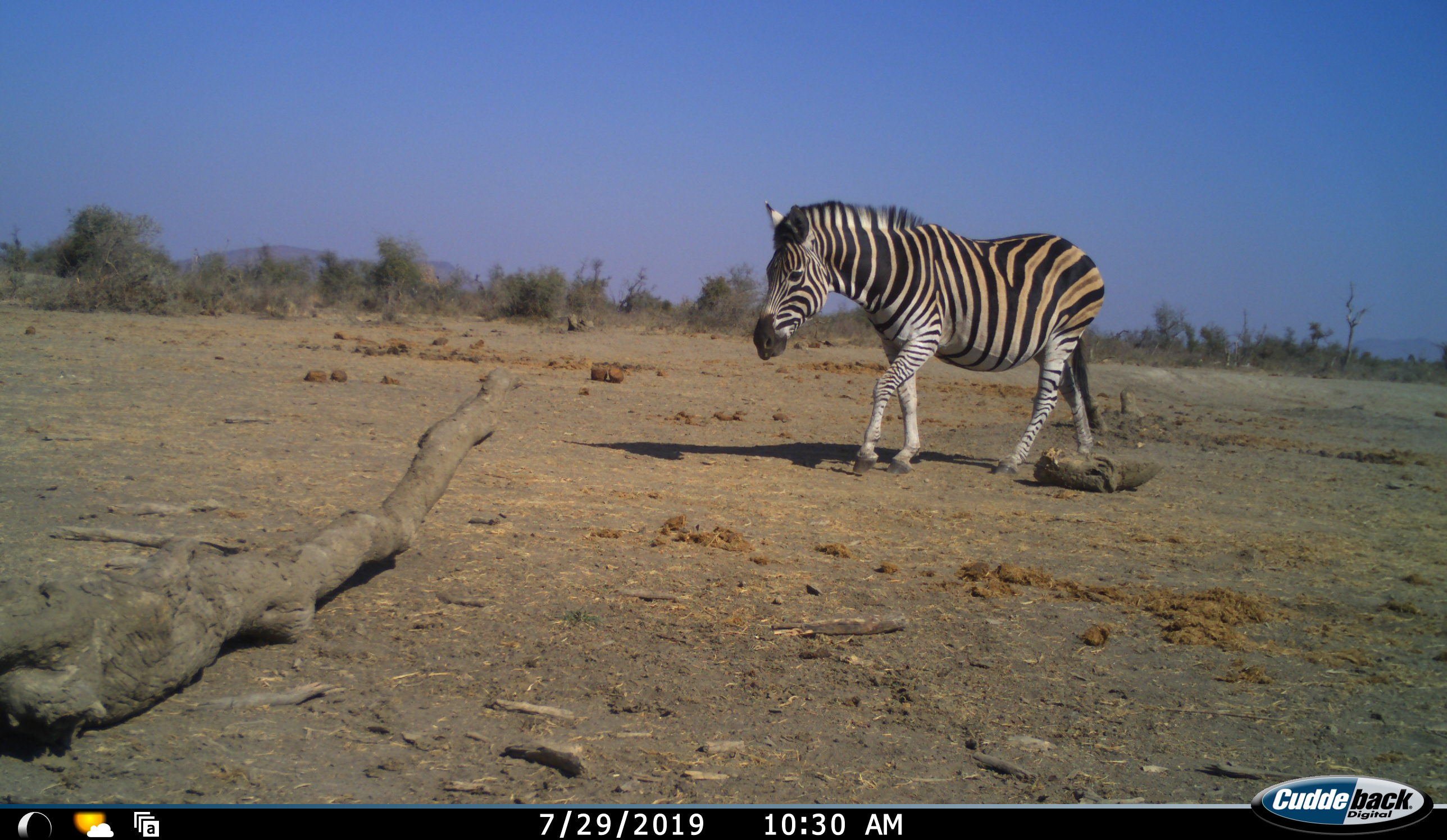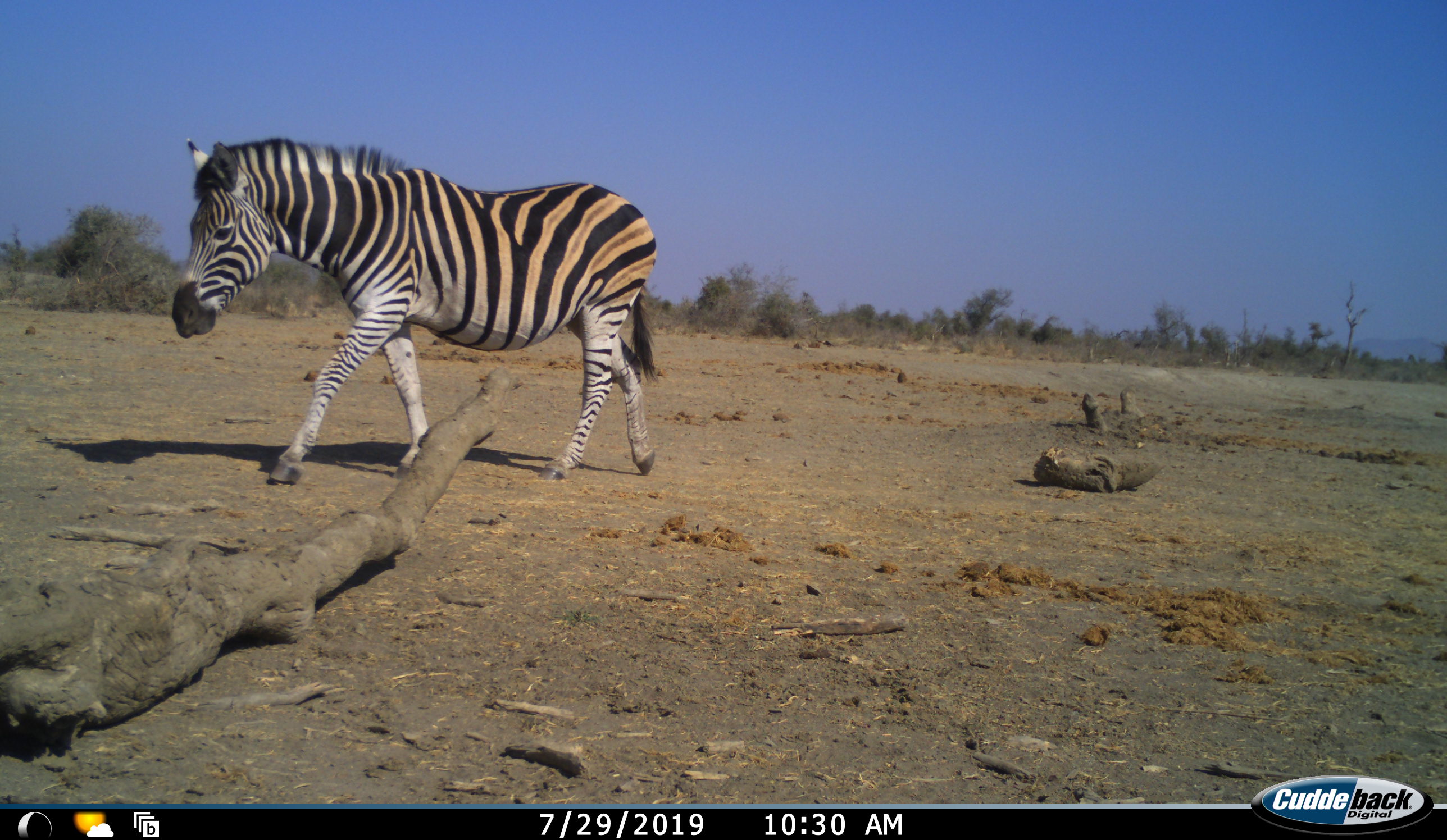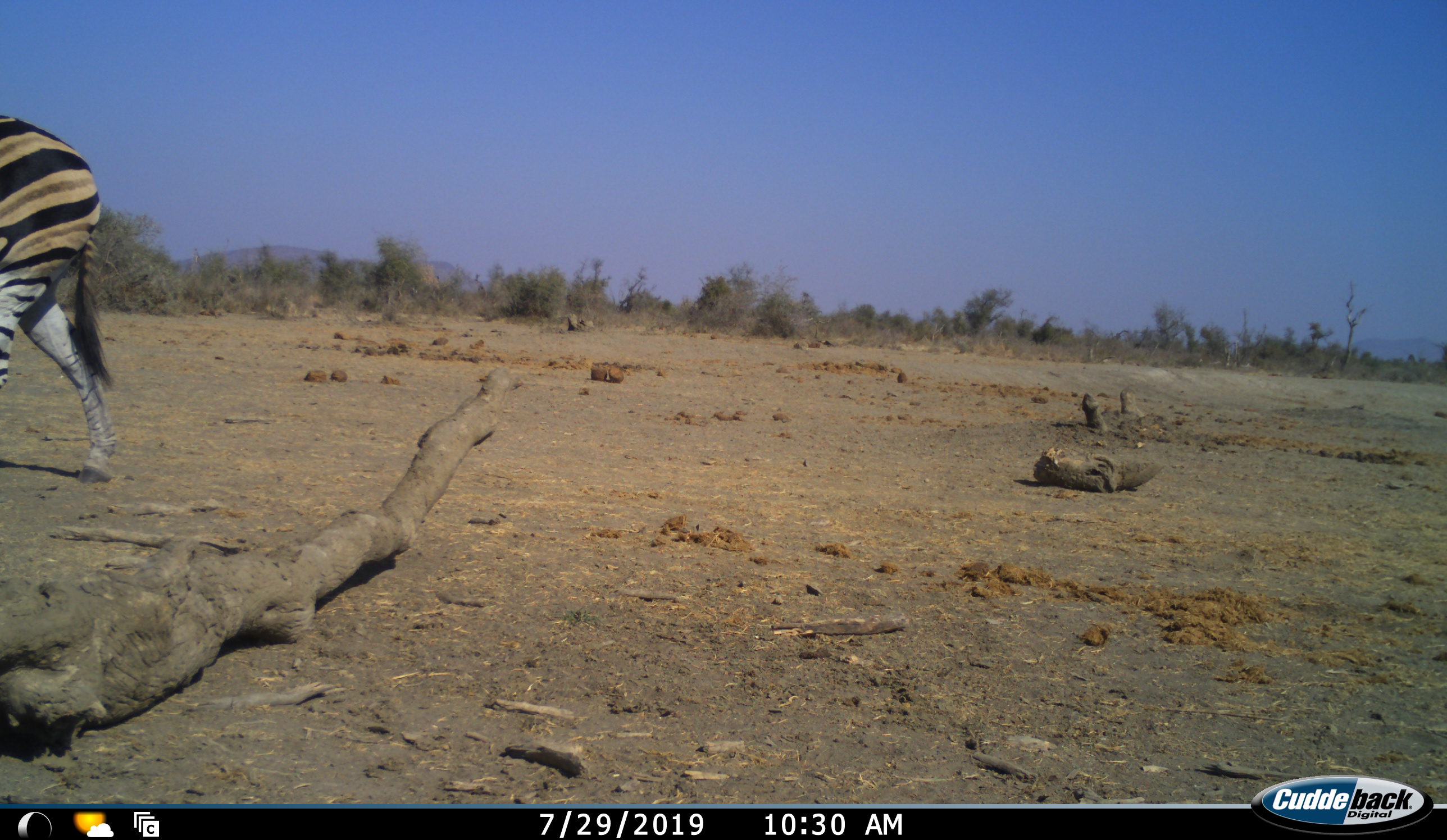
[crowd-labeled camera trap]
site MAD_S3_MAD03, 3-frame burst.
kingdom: Animalia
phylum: Chordata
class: Mammalia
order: Perissodactyla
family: Equidae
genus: Equus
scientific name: Equus quagga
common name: plains zebra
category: zebraplains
Zebraplains (plains zebra) (Equus quagga), count 1. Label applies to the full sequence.